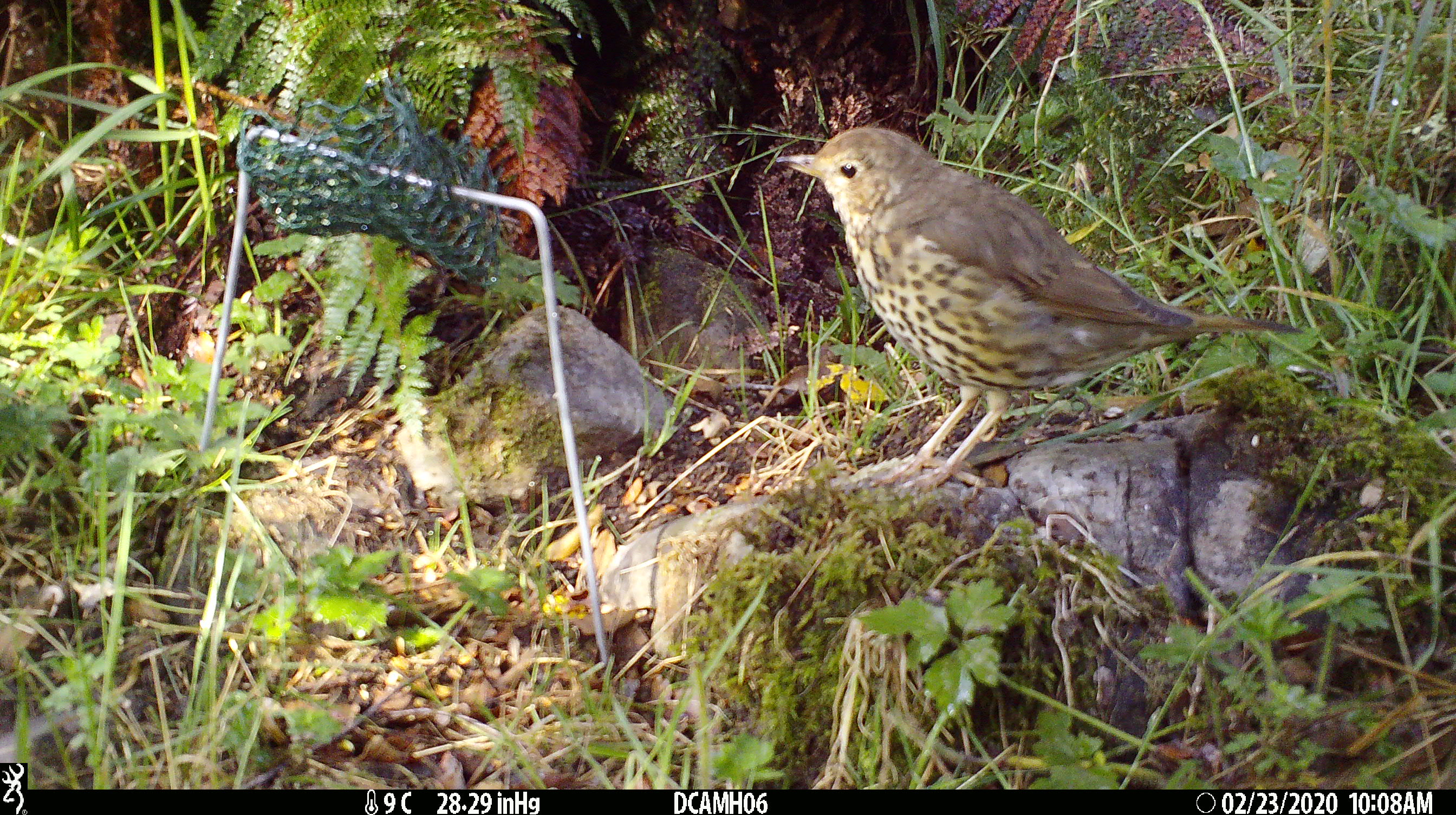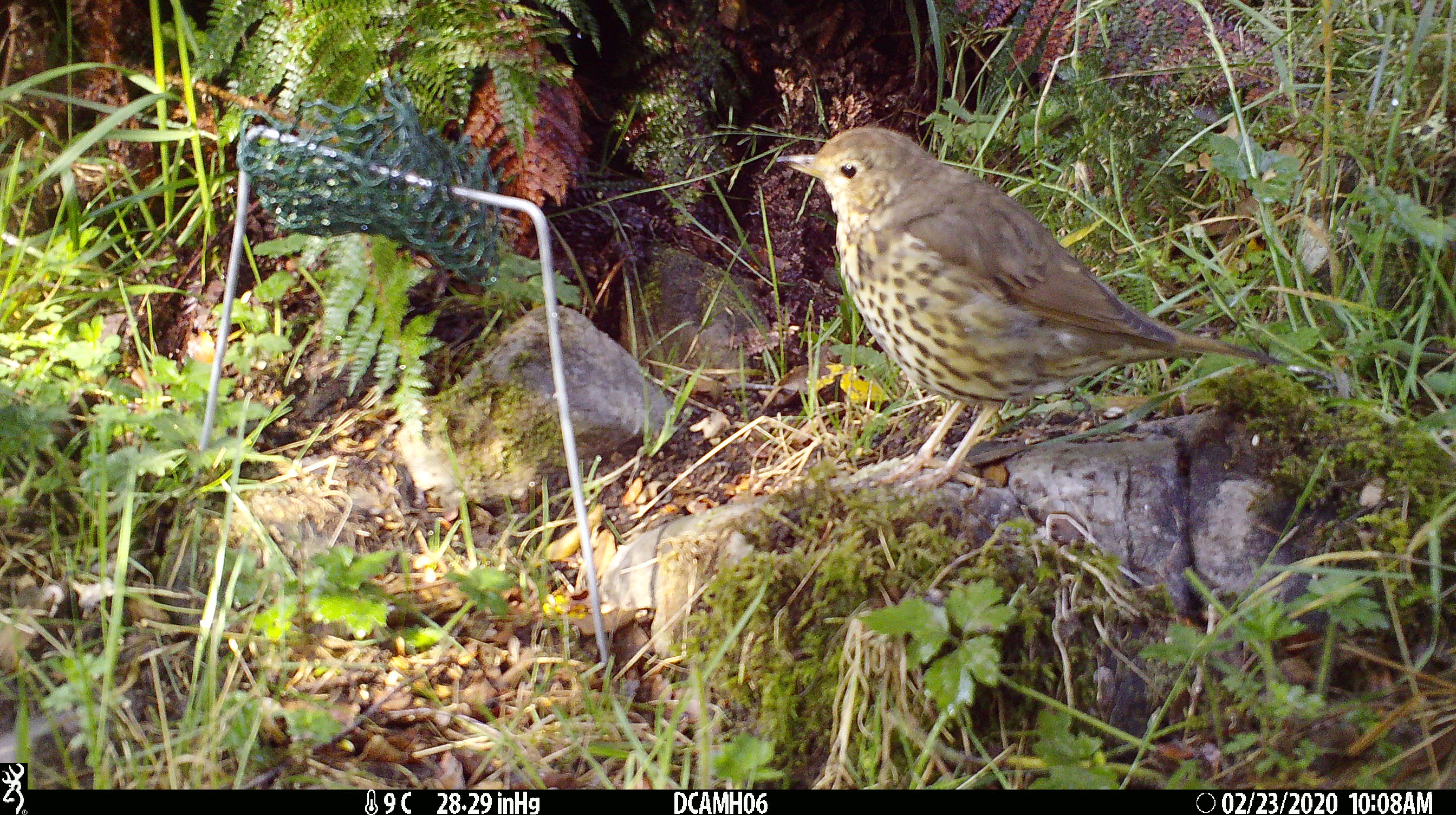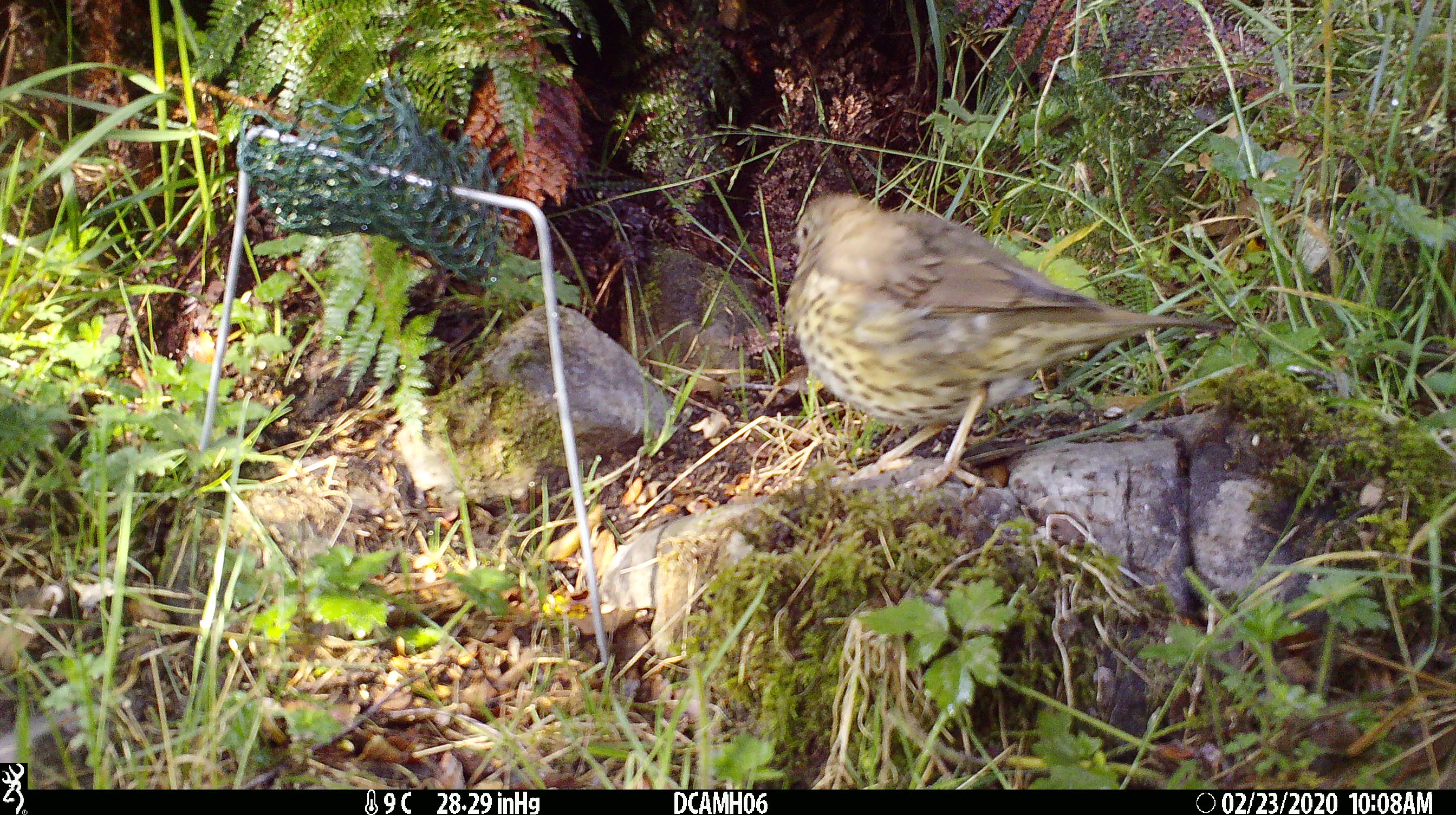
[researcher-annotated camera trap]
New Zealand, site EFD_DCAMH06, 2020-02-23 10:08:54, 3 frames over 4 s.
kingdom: Animalia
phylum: Chordata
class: Aves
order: Passeriformes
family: Turdidae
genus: Turdus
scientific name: Turdus philomelos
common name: song thrush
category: thrush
Thrush (song thrush) (Turdus philomelos).